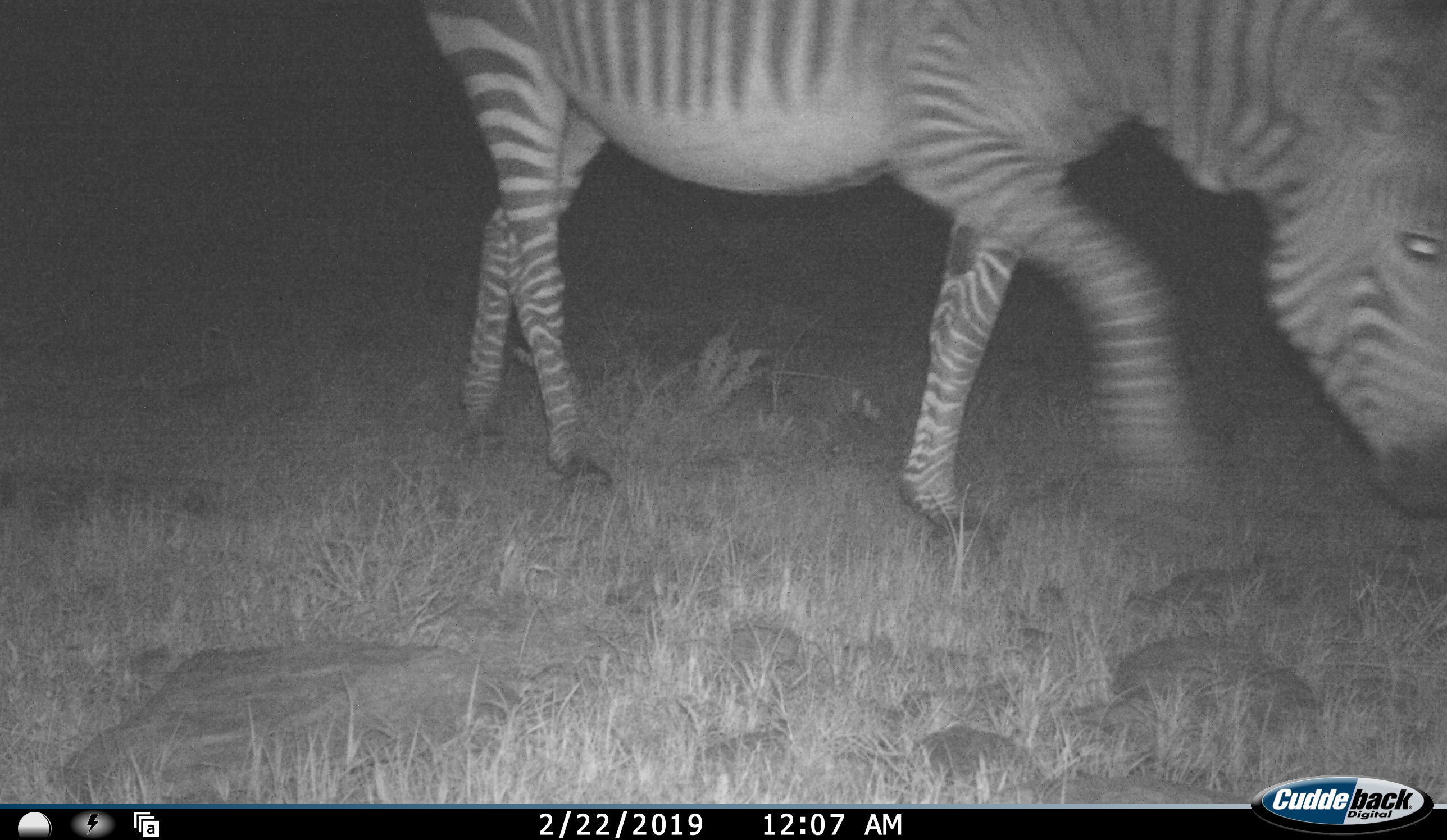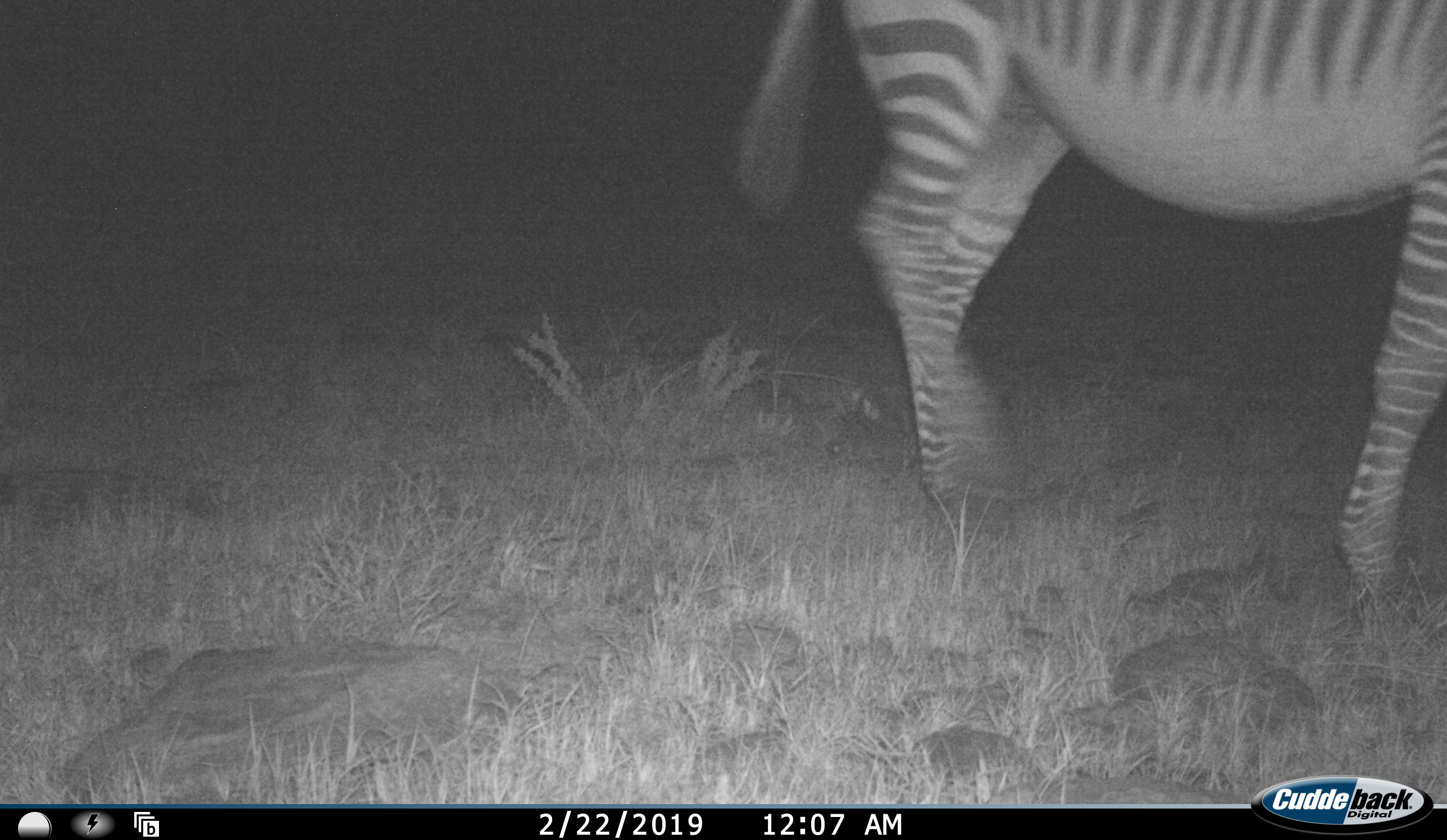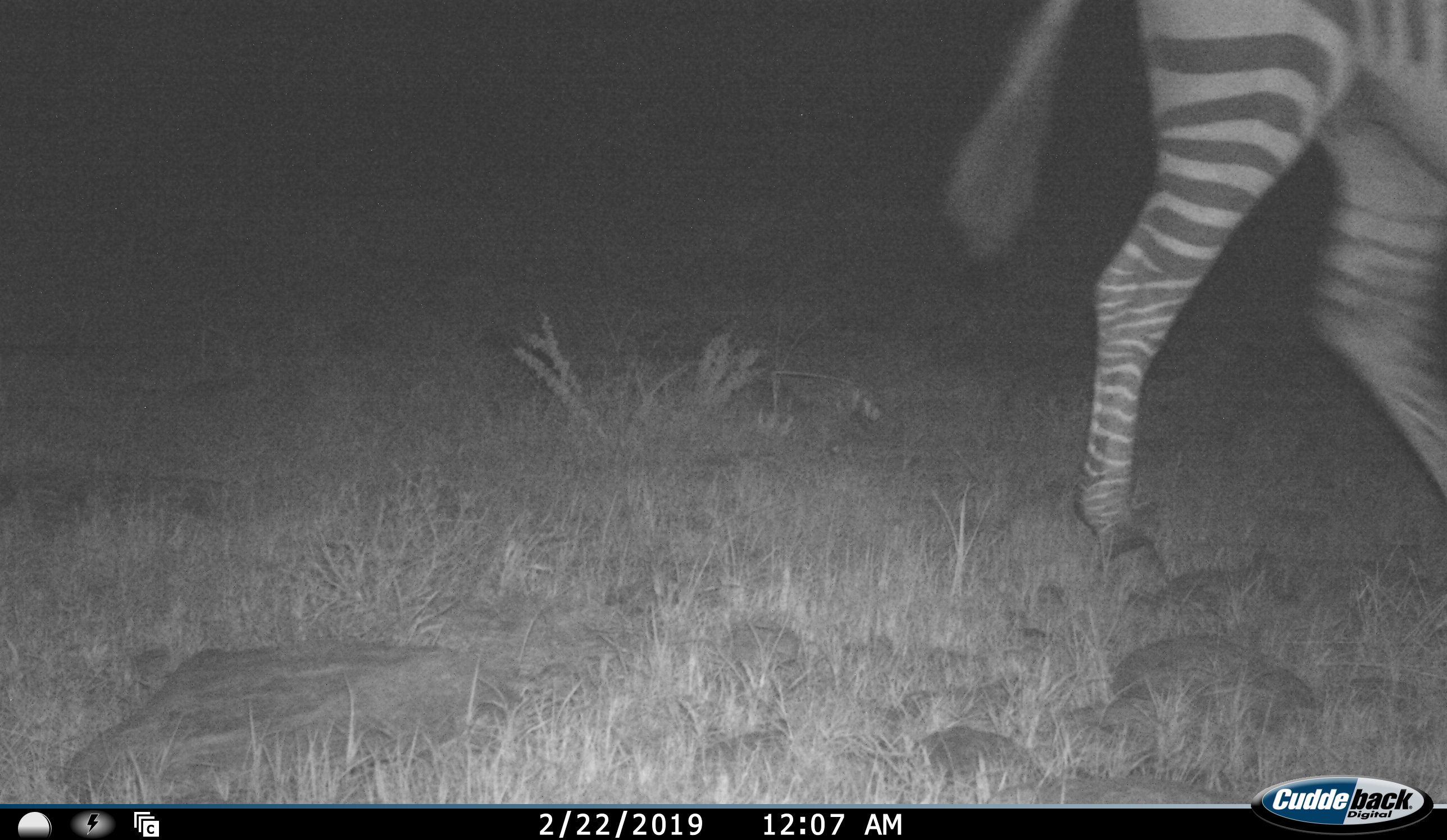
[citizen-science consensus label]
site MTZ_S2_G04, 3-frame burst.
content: unidentified animal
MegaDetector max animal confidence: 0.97